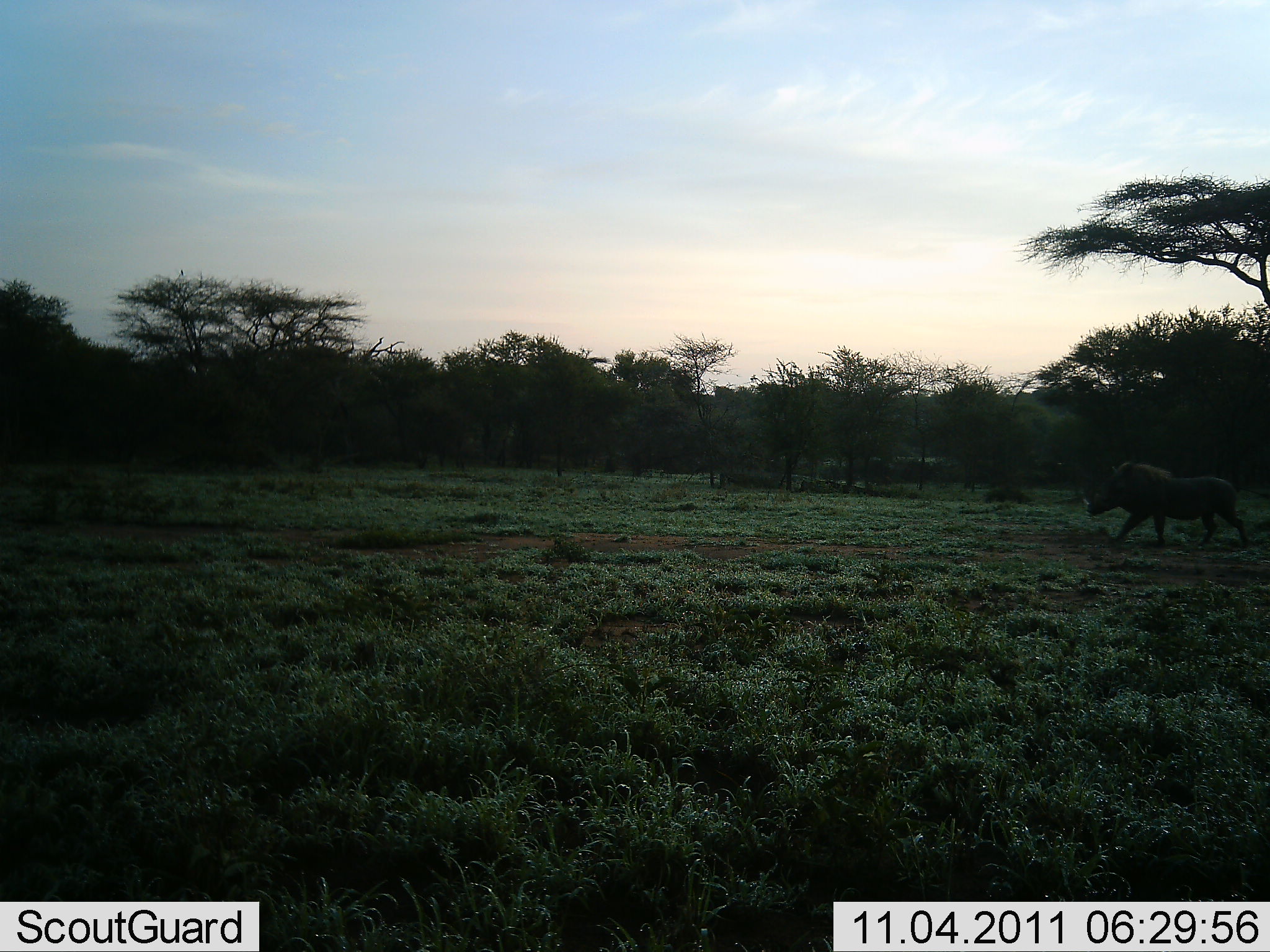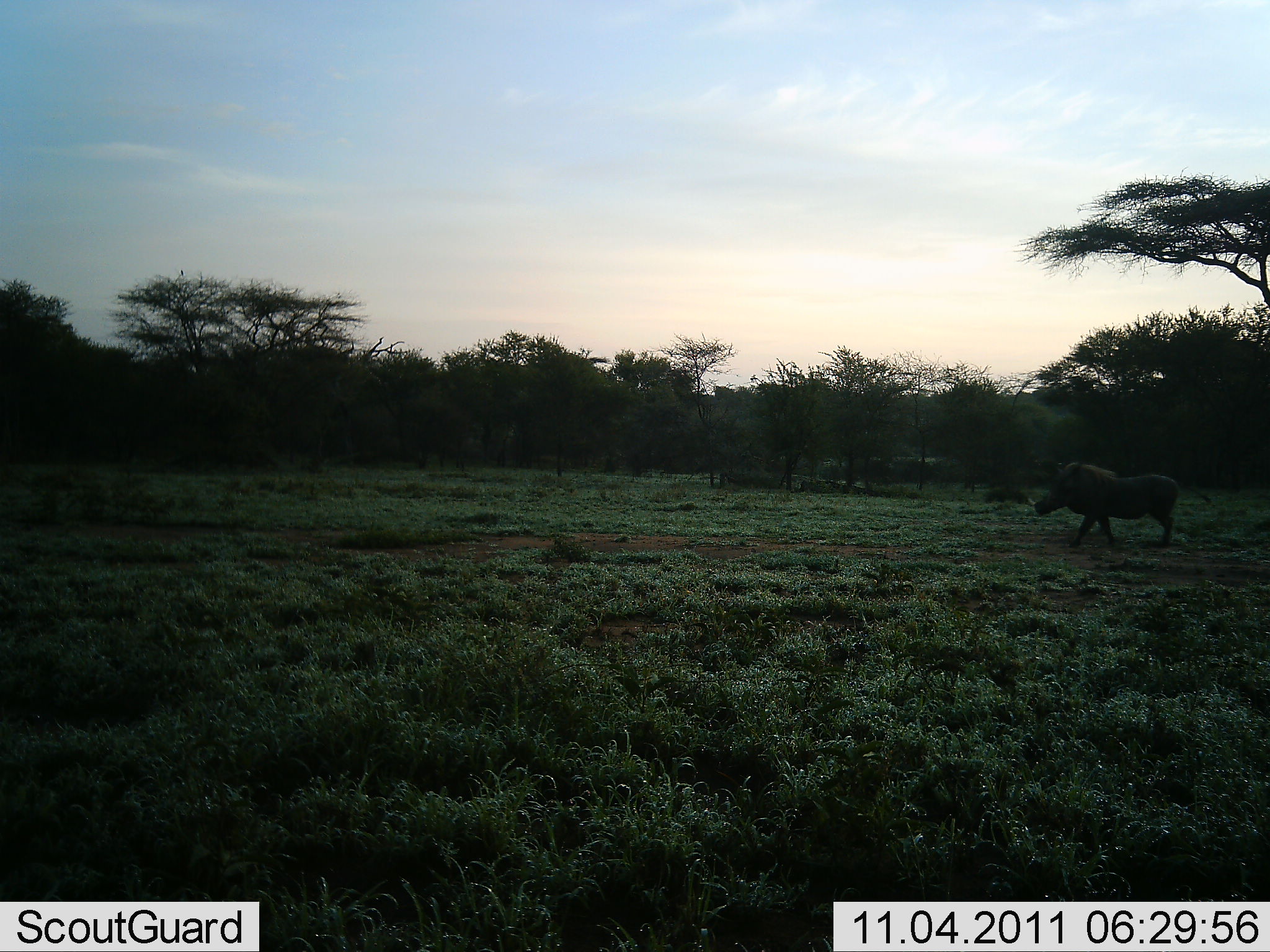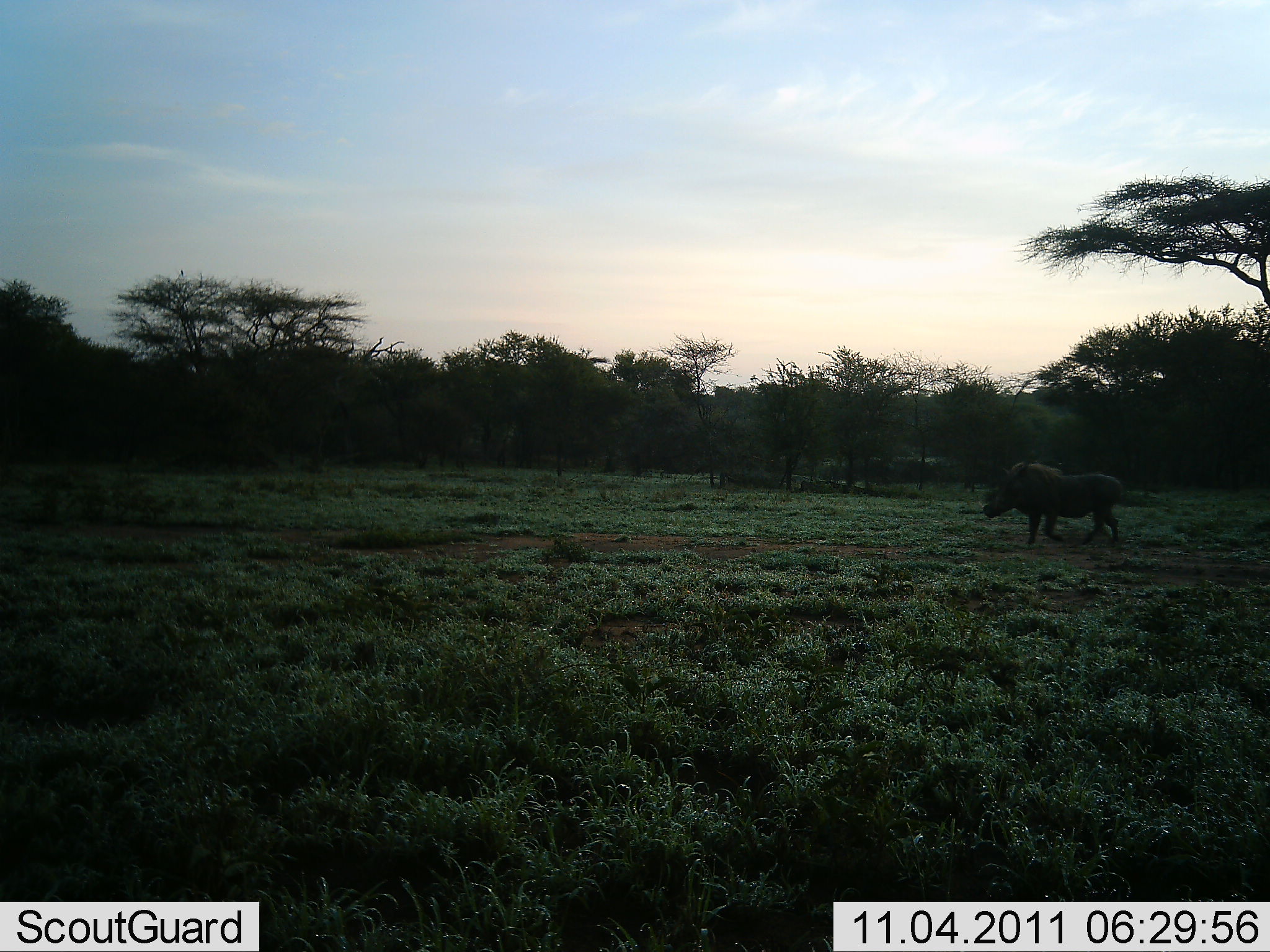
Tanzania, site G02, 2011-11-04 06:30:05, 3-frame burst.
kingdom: Animalia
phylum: Chordata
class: Mammalia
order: Artiodactyla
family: Suidae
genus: Phacochoerus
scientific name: Phacochoerus africanus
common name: warthog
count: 1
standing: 18%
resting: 0%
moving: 91%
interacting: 0%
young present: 0%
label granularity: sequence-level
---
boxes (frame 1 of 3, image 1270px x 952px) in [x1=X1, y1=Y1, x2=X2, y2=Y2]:
animal: [x1=1087, y1=461, x2=1250, y2=549]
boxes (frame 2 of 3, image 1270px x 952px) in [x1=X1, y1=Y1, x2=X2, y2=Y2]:
animal: [x1=1032, y1=462, x2=1177, y2=551]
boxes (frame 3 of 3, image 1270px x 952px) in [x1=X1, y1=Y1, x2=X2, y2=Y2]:
animal: [x1=981, y1=463, x2=1124, y2=546]